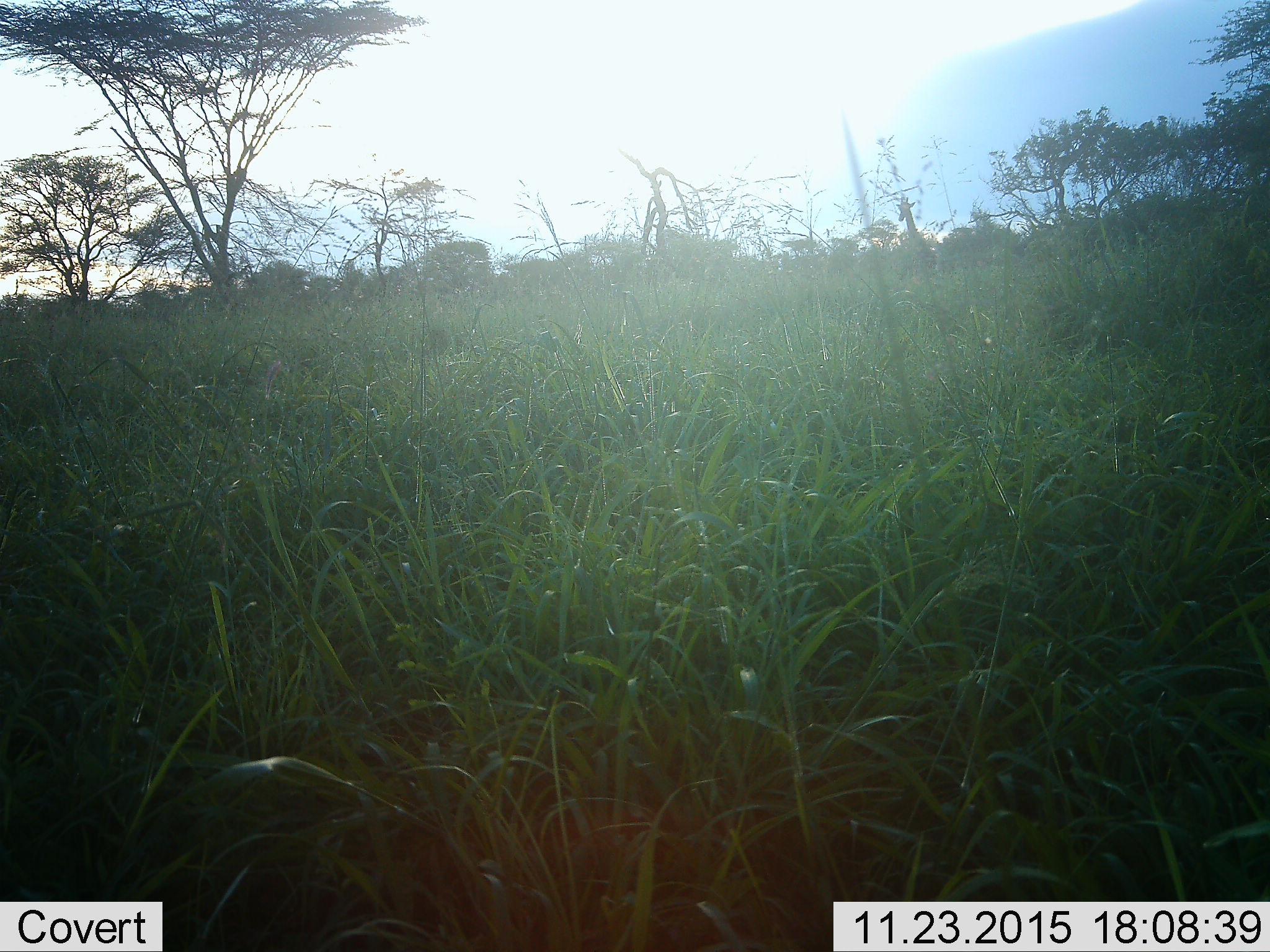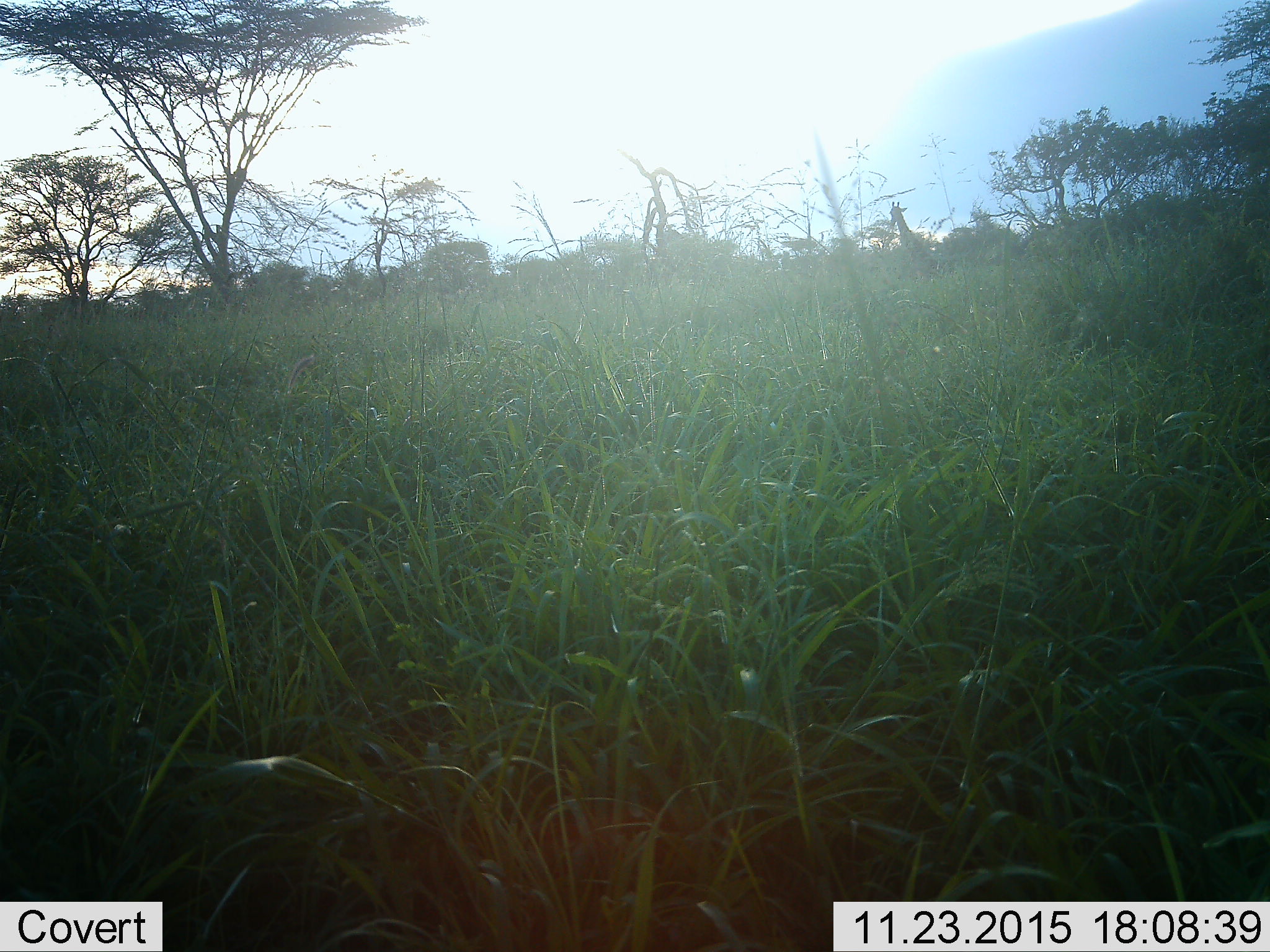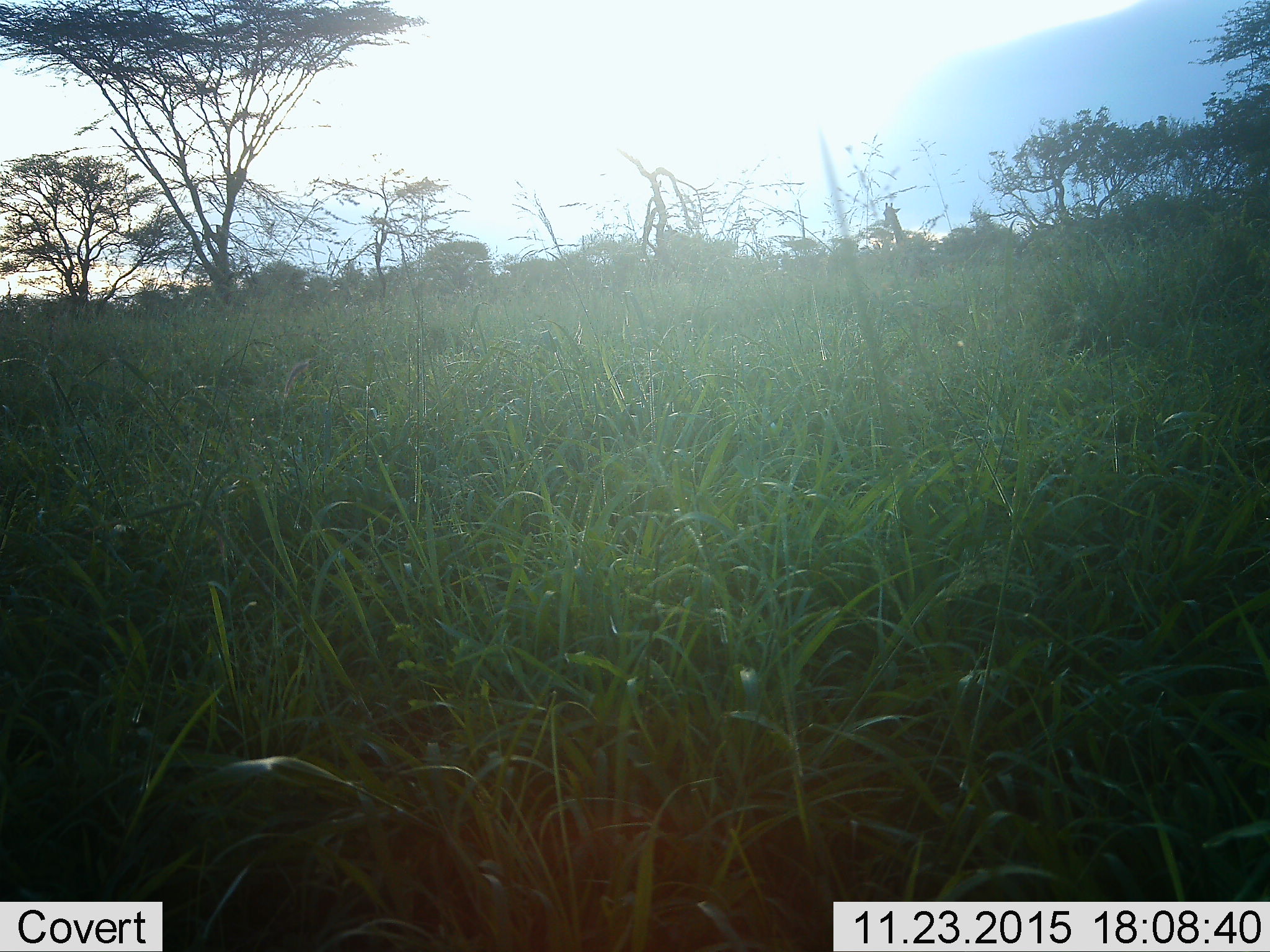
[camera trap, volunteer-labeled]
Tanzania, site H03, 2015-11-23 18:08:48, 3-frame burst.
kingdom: Animalia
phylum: Chordata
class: Mammalia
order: Artiodactyla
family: Giraffidae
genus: Giraffa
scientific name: Giraffa camelopardalis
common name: giraffe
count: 1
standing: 43%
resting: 0%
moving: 57%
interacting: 0%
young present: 0%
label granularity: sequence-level